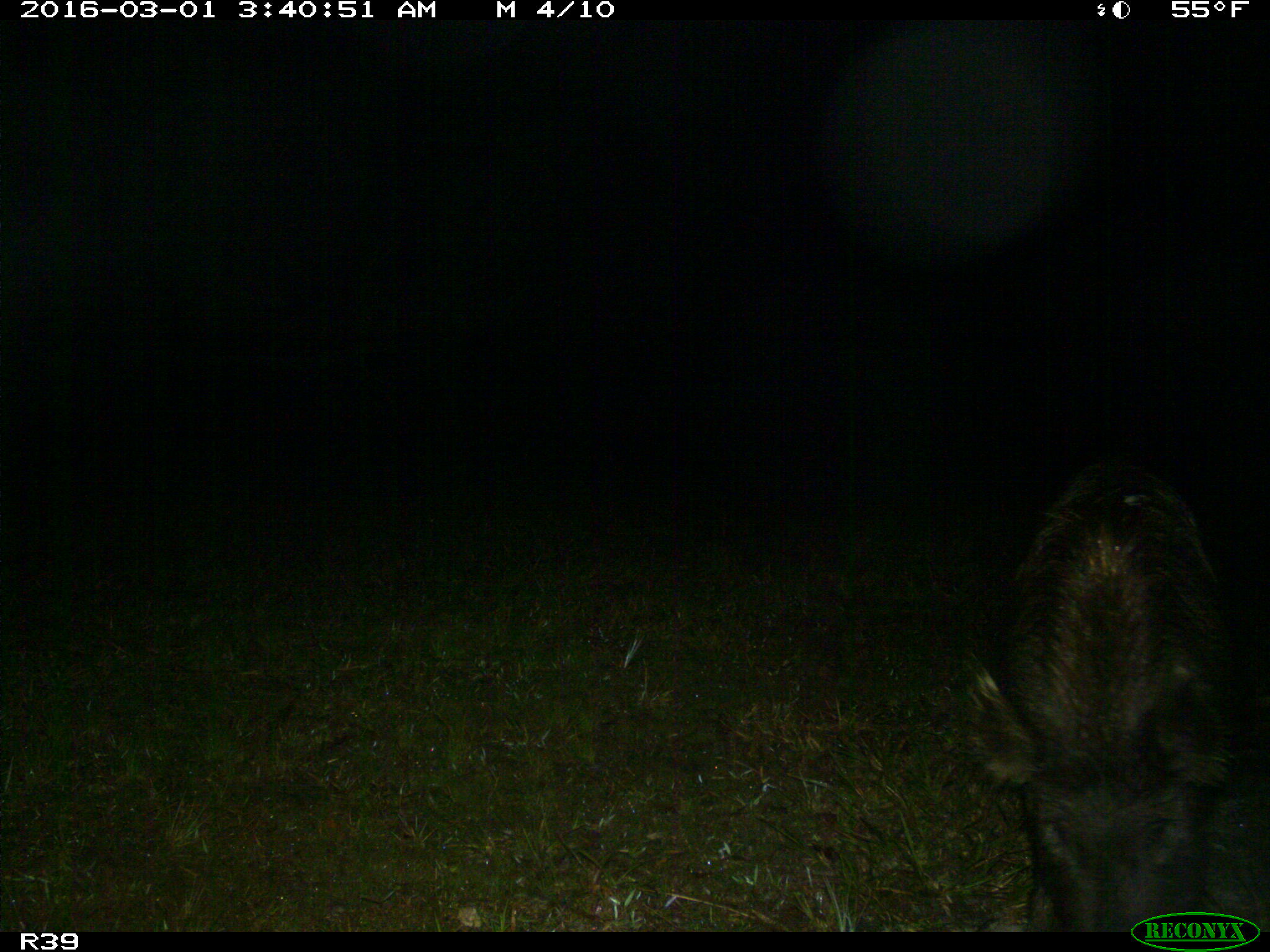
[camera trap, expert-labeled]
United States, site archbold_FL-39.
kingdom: Animalia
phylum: Chordata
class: Mammalia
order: Artiodactyla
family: Suidae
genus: Sus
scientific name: Sus scrofa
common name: wild boar